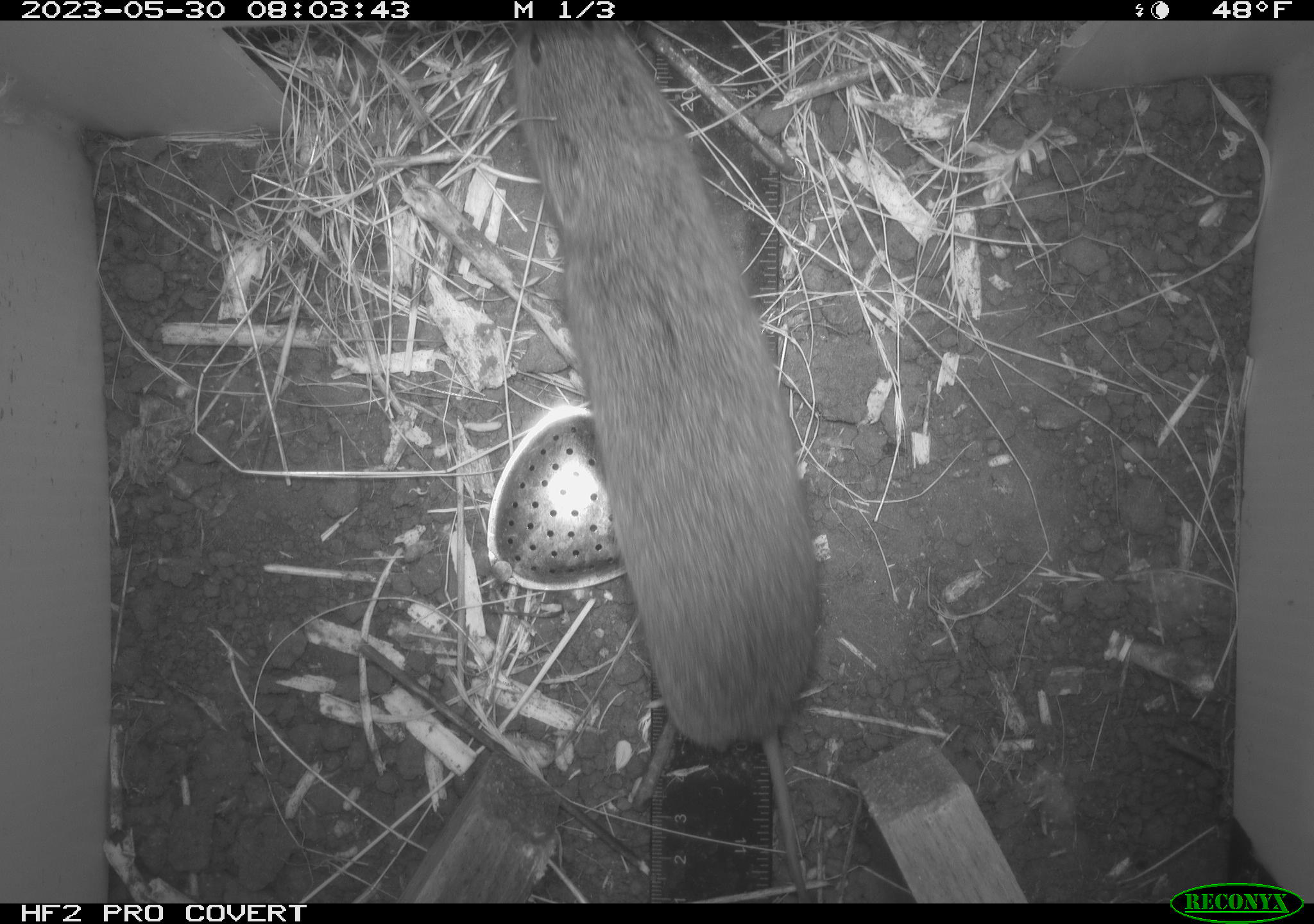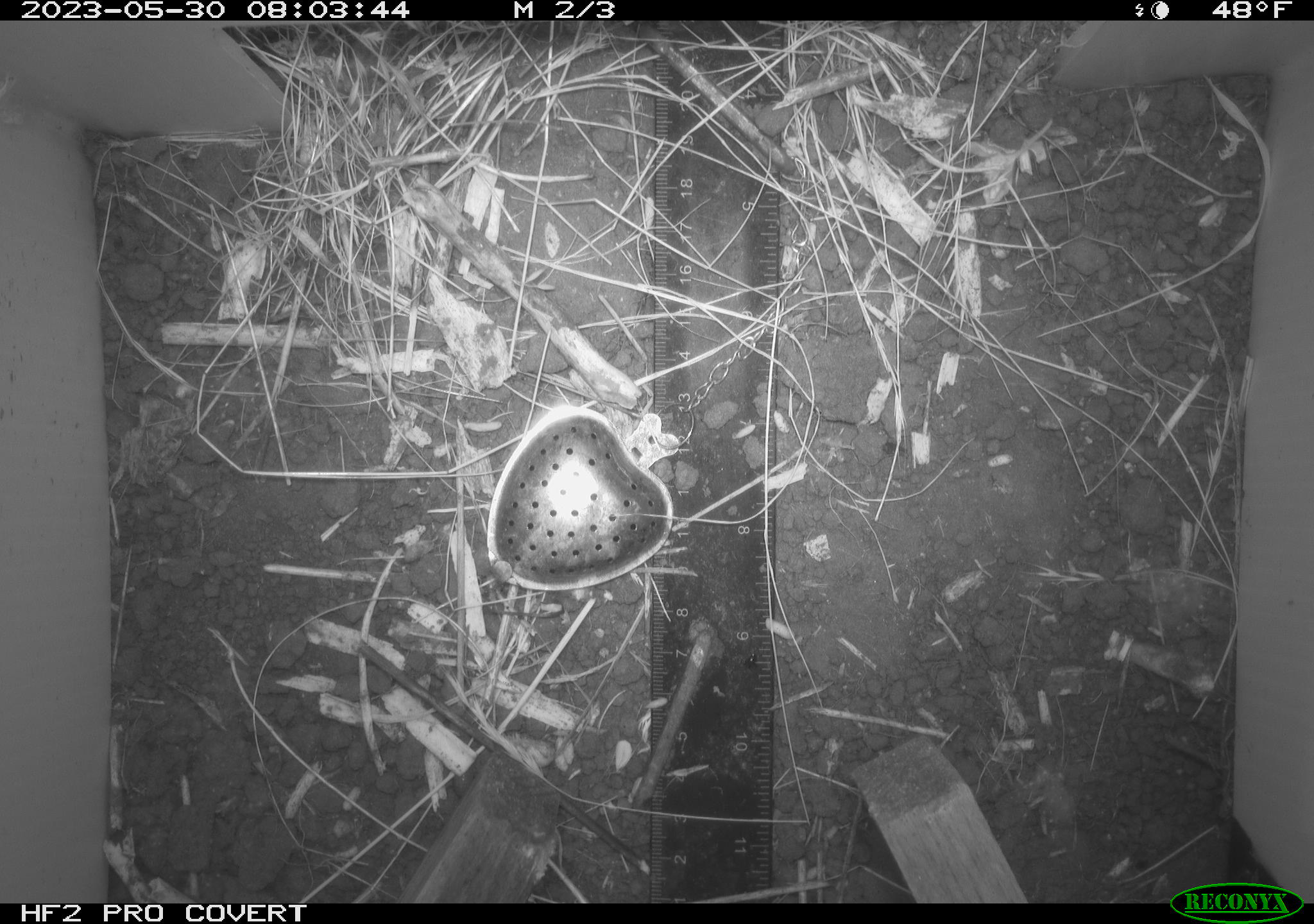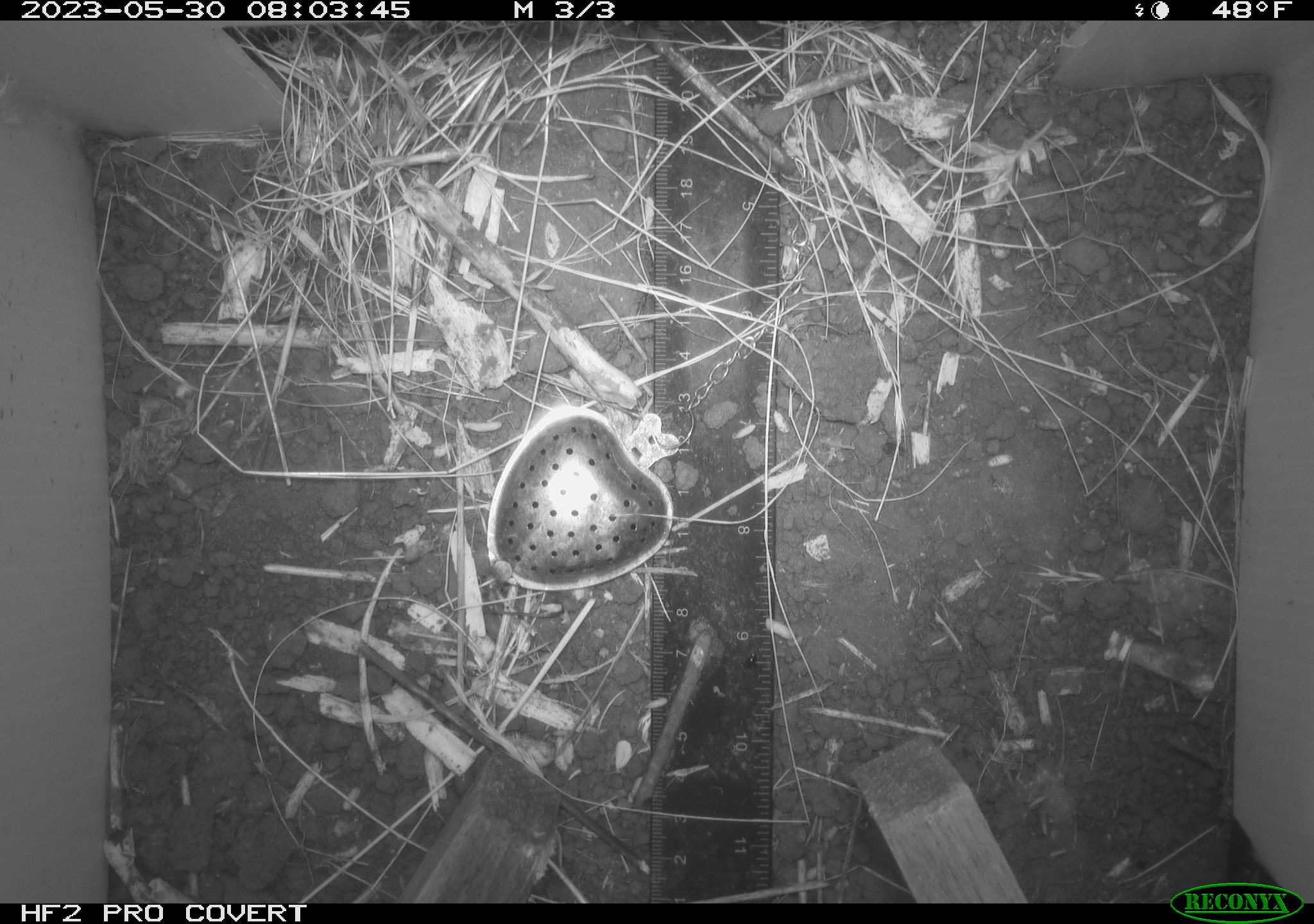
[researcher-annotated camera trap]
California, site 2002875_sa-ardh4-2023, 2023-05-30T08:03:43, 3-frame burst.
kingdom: Animalia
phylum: Chordata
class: Mammalia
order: Rodentia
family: Cricetidae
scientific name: Arvicolinae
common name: voles, lemmings, and muskrats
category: arvicolinae subfamily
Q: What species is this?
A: Arvicolinae subfamily (voles, lemmings, and muskrats) (Arvicolinae).